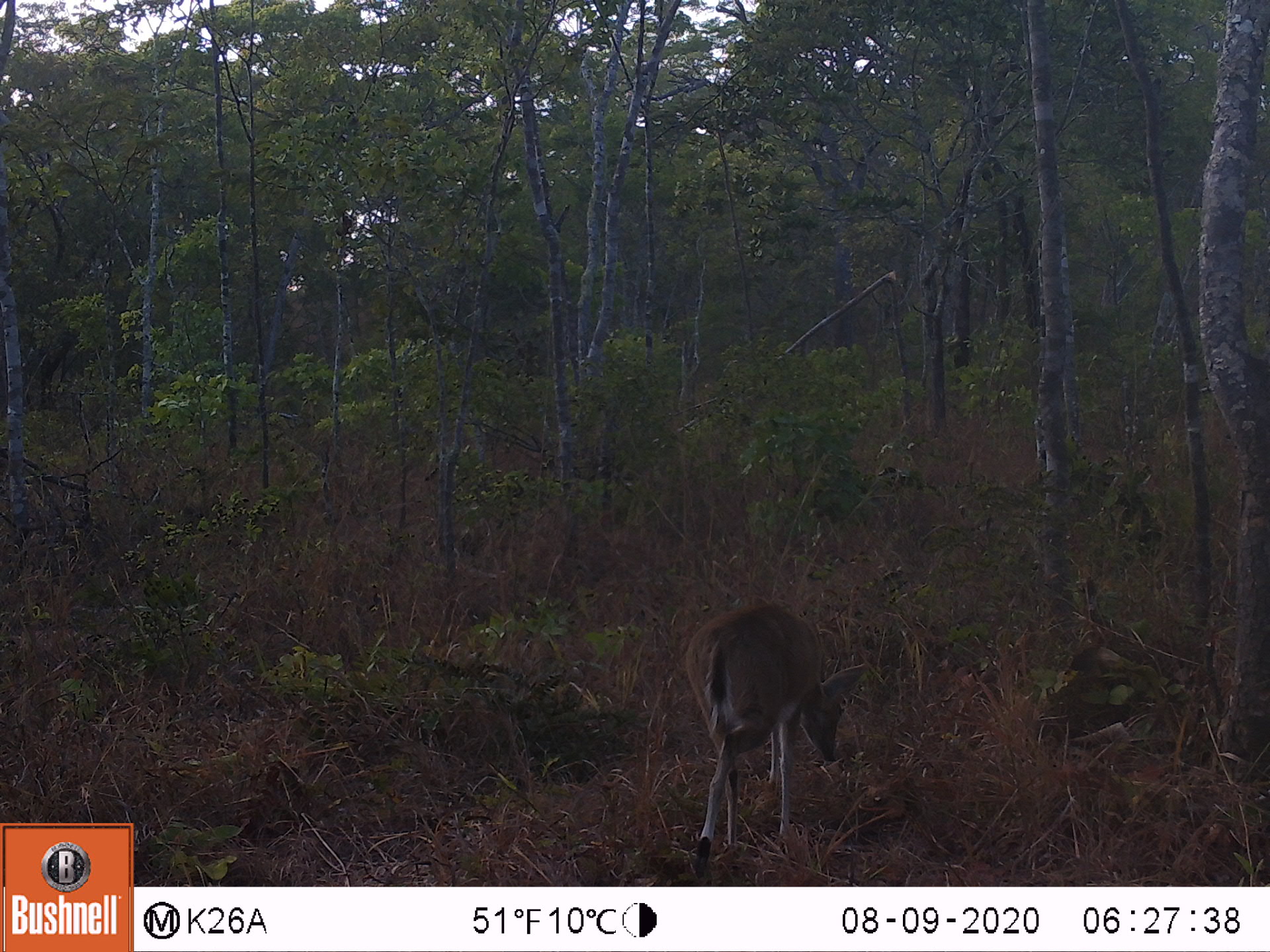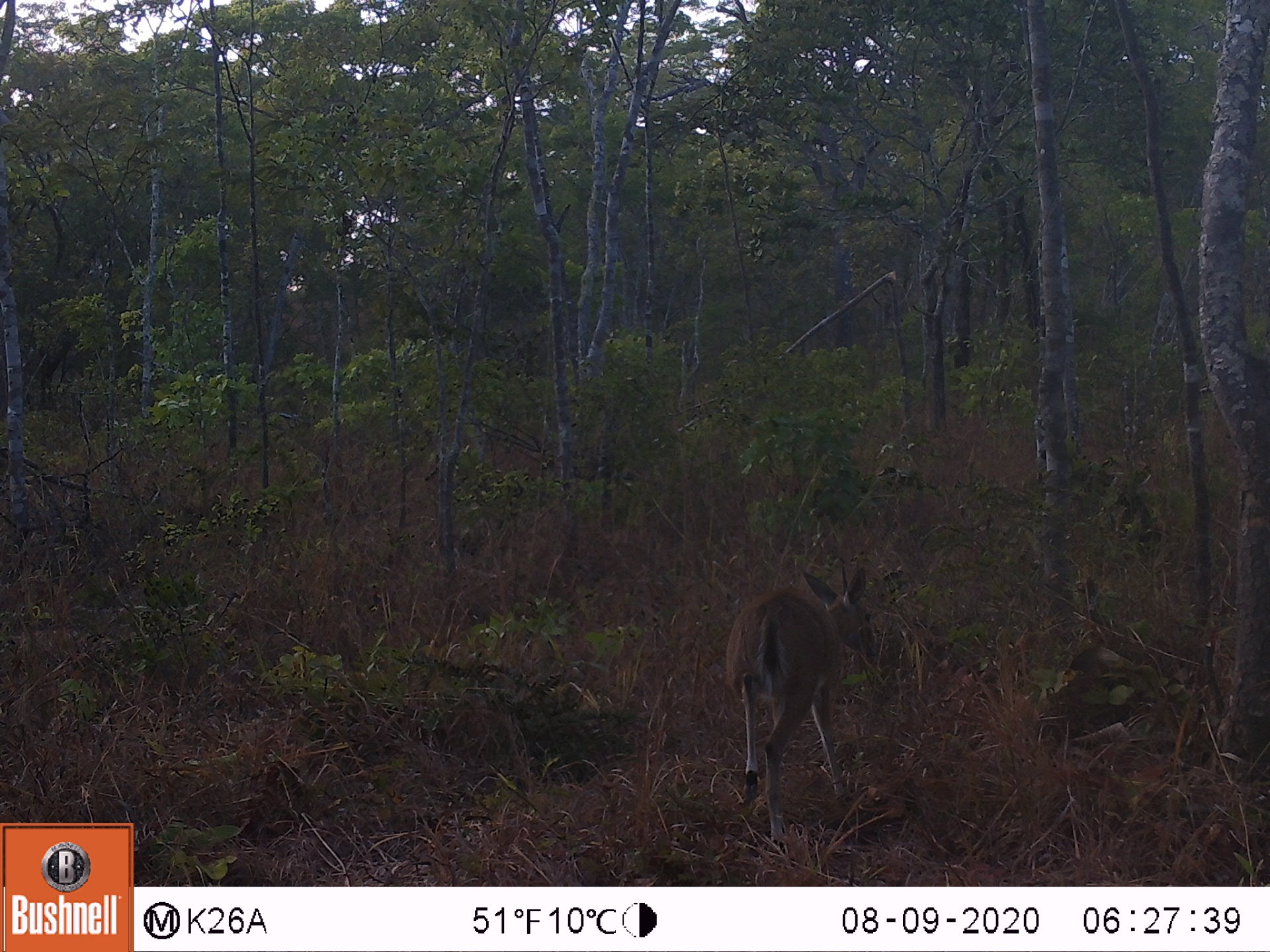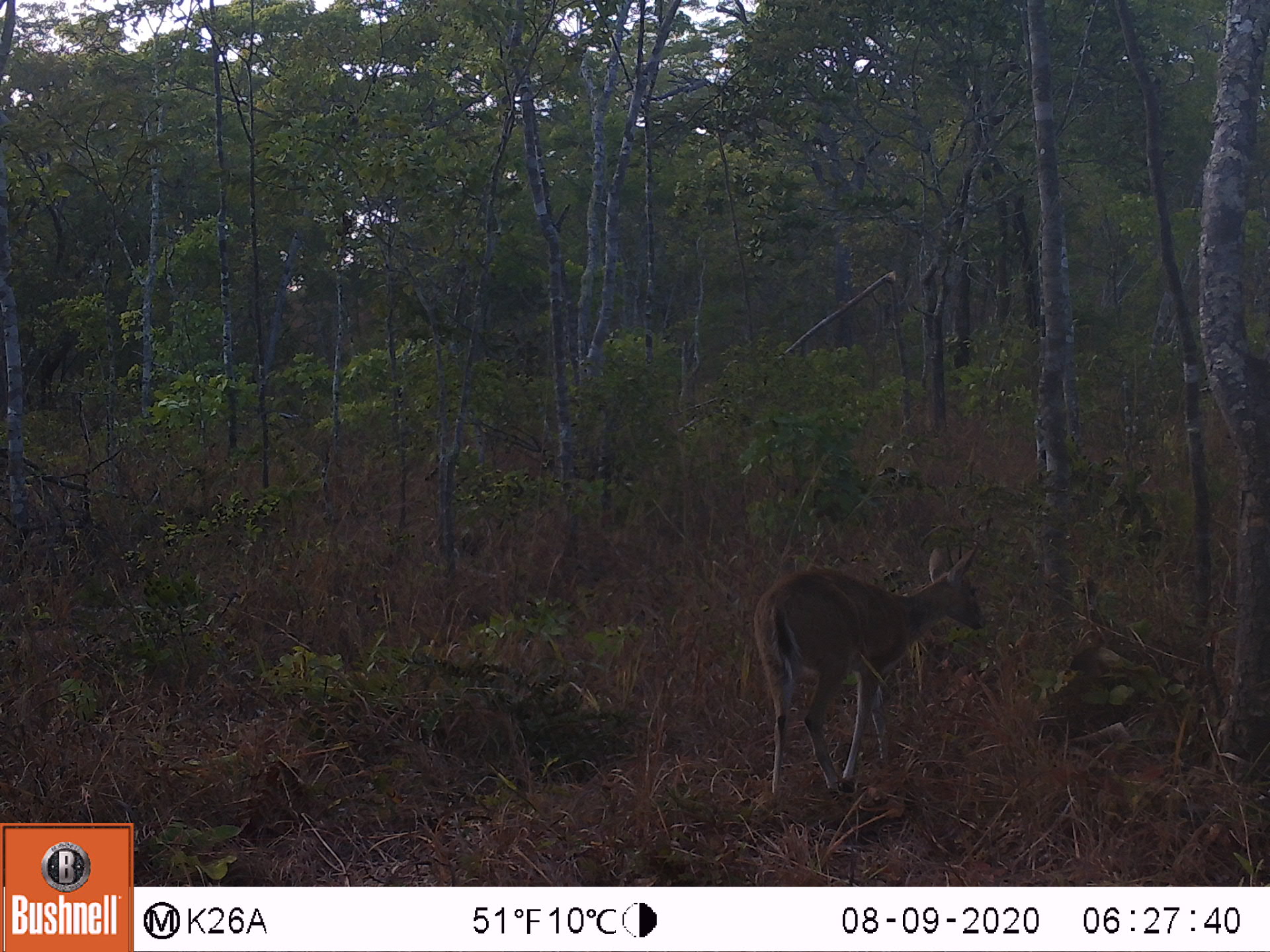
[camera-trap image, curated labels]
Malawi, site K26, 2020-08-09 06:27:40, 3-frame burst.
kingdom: Animalia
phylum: Chordata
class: Mammalia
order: Artiodactyla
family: Bovidae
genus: Sylvicapra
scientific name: Sylvicapra grimmia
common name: common duiker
Common duiker (Sylvicapra grimmia), count 1.